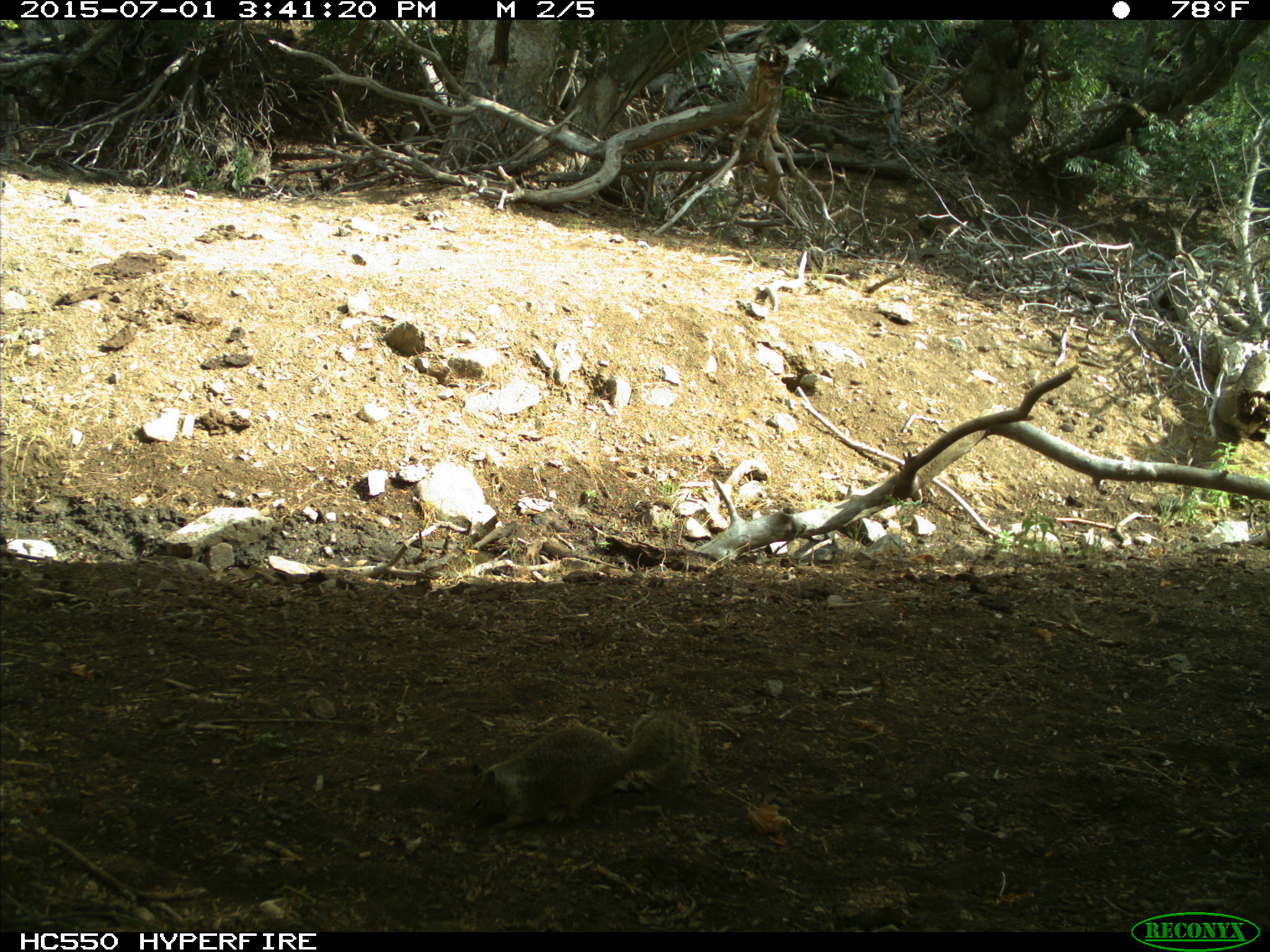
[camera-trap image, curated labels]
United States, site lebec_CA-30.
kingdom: Animalia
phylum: Chordata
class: Mammalia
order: Rodentia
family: Sciuridae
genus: Otospermophilus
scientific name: Otospermophilus beecheyi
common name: california ground squirrel